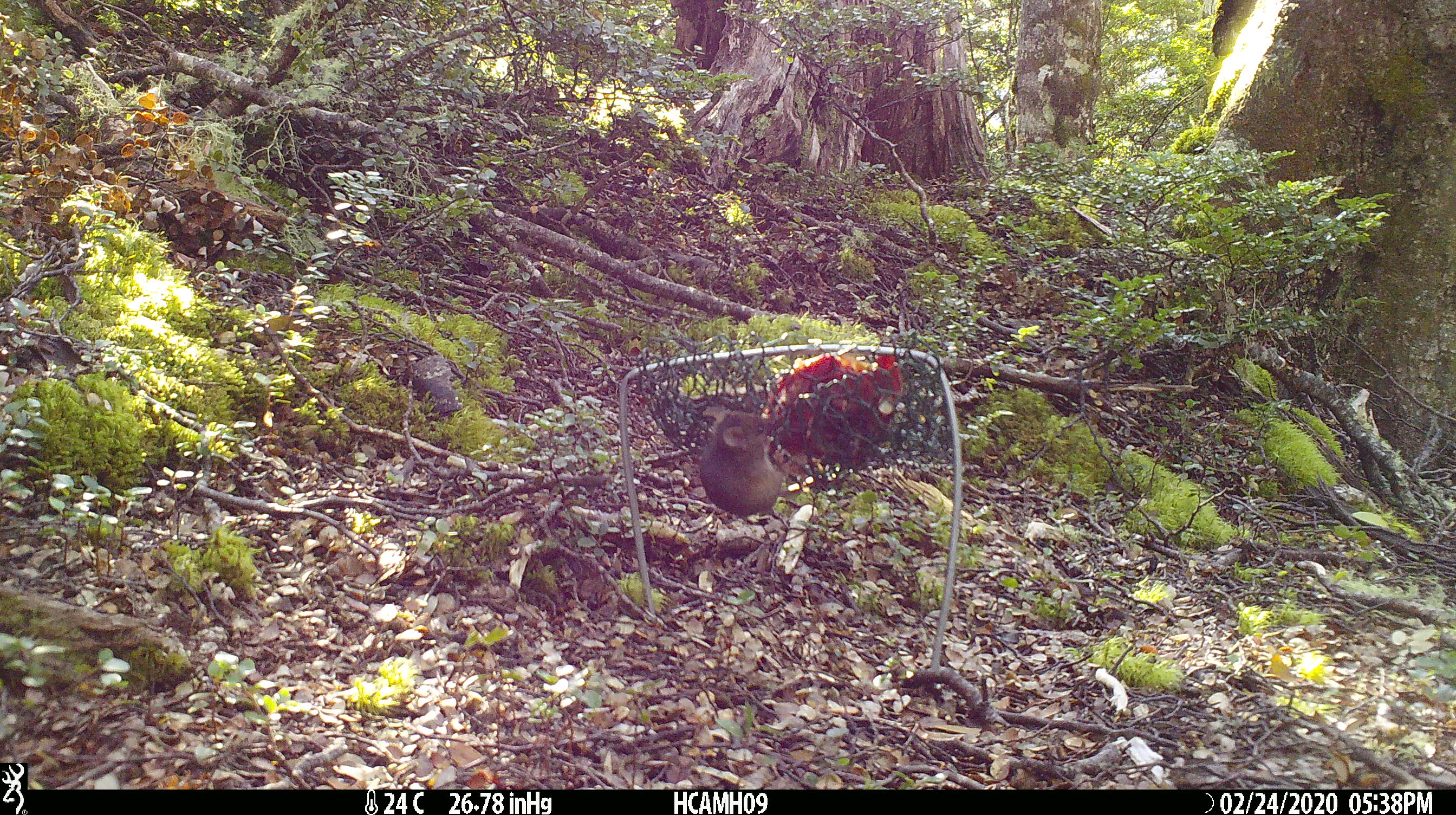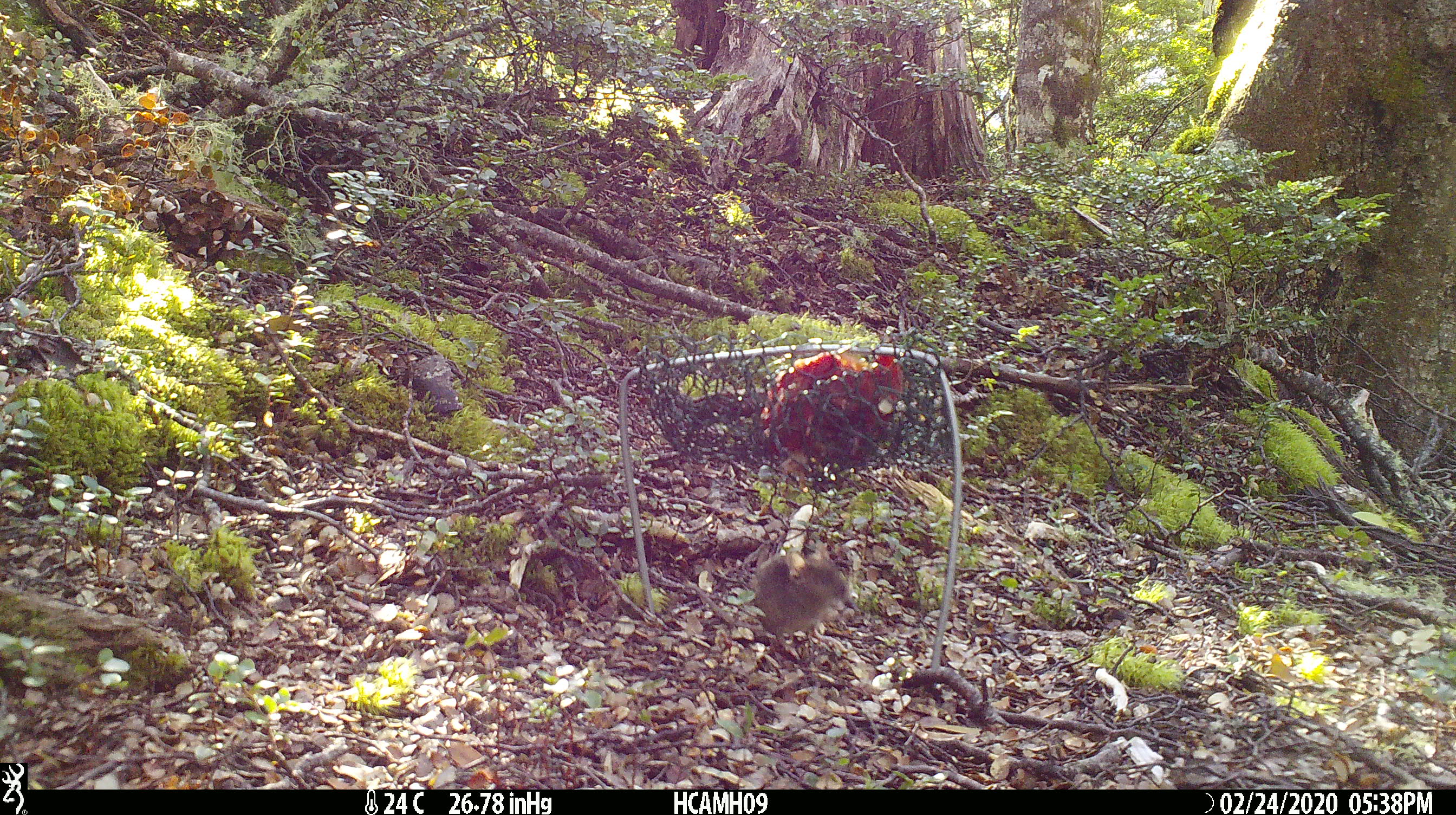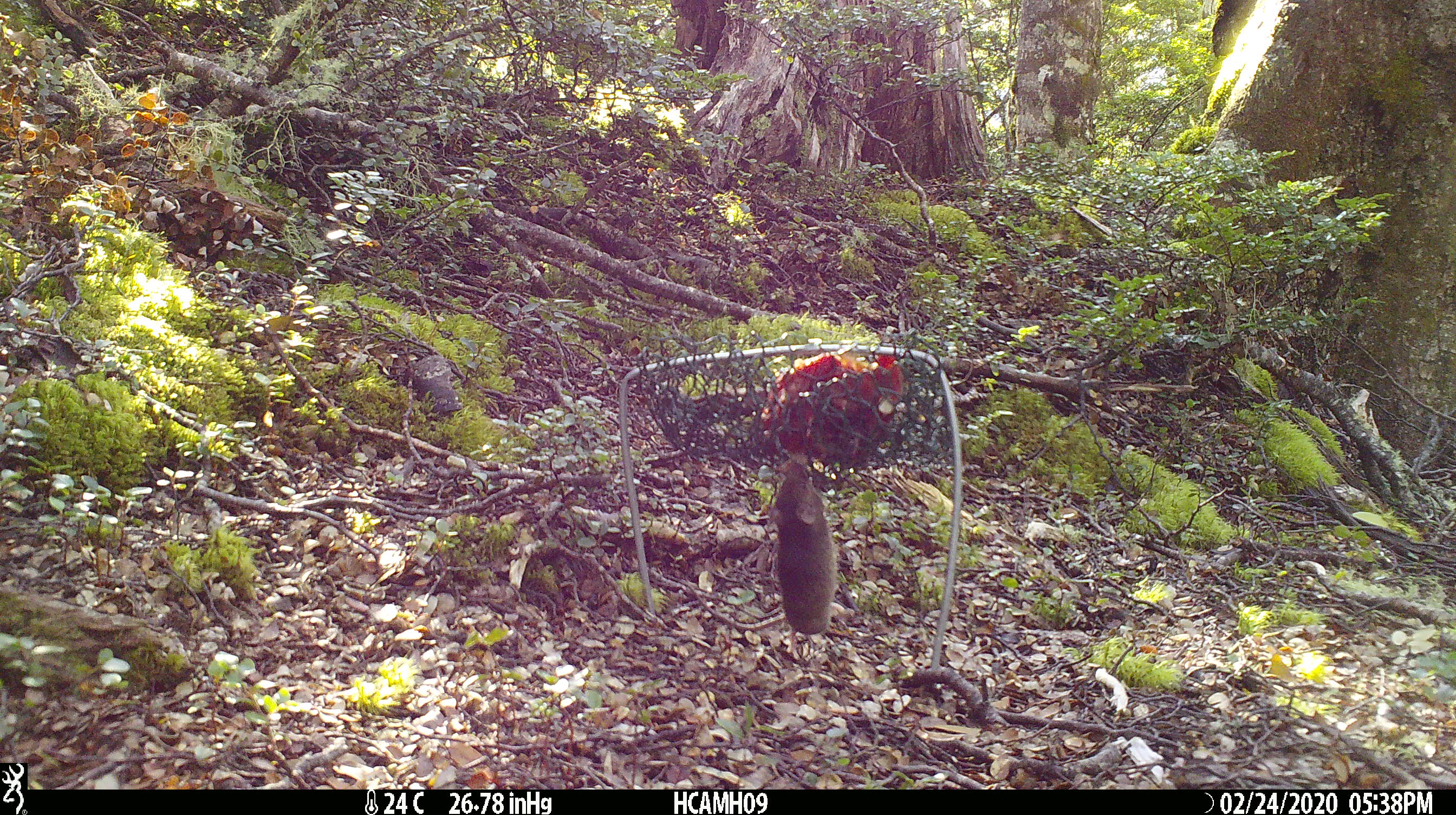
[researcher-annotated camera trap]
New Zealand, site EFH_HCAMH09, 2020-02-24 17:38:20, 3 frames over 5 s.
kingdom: Animalia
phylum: Chordata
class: Mammalia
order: Rodentia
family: Muridae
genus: Mus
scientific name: Mus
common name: mouse